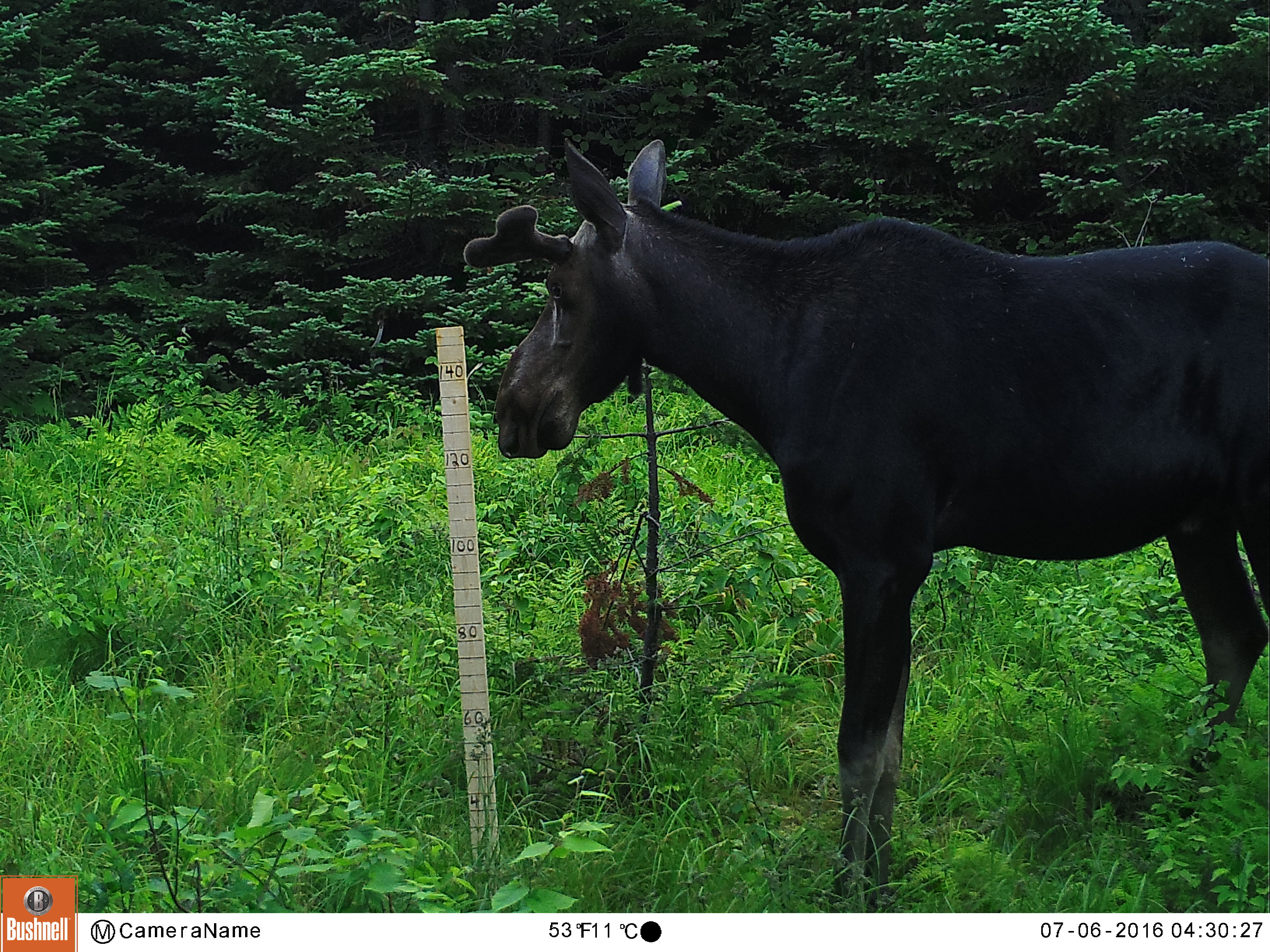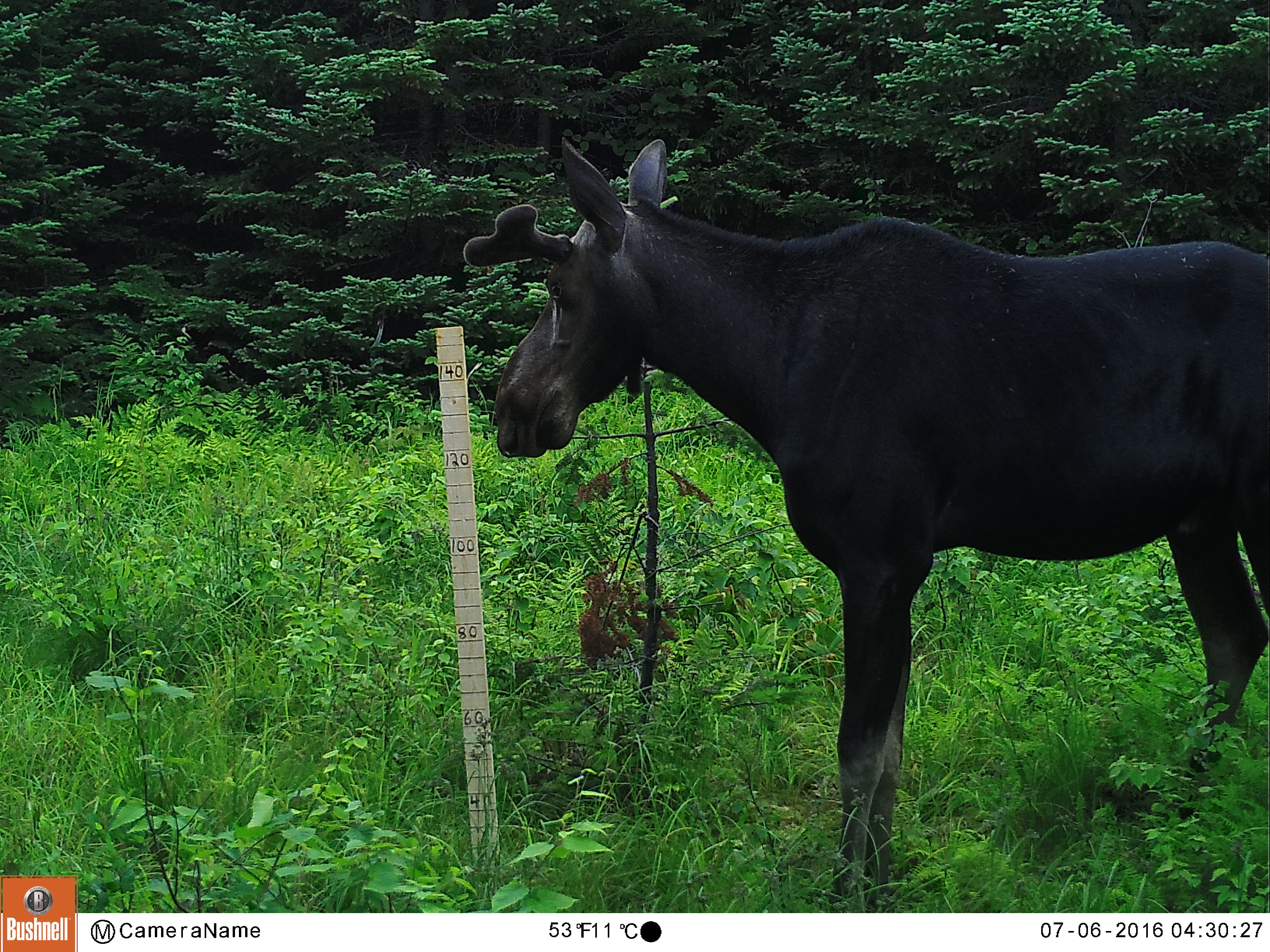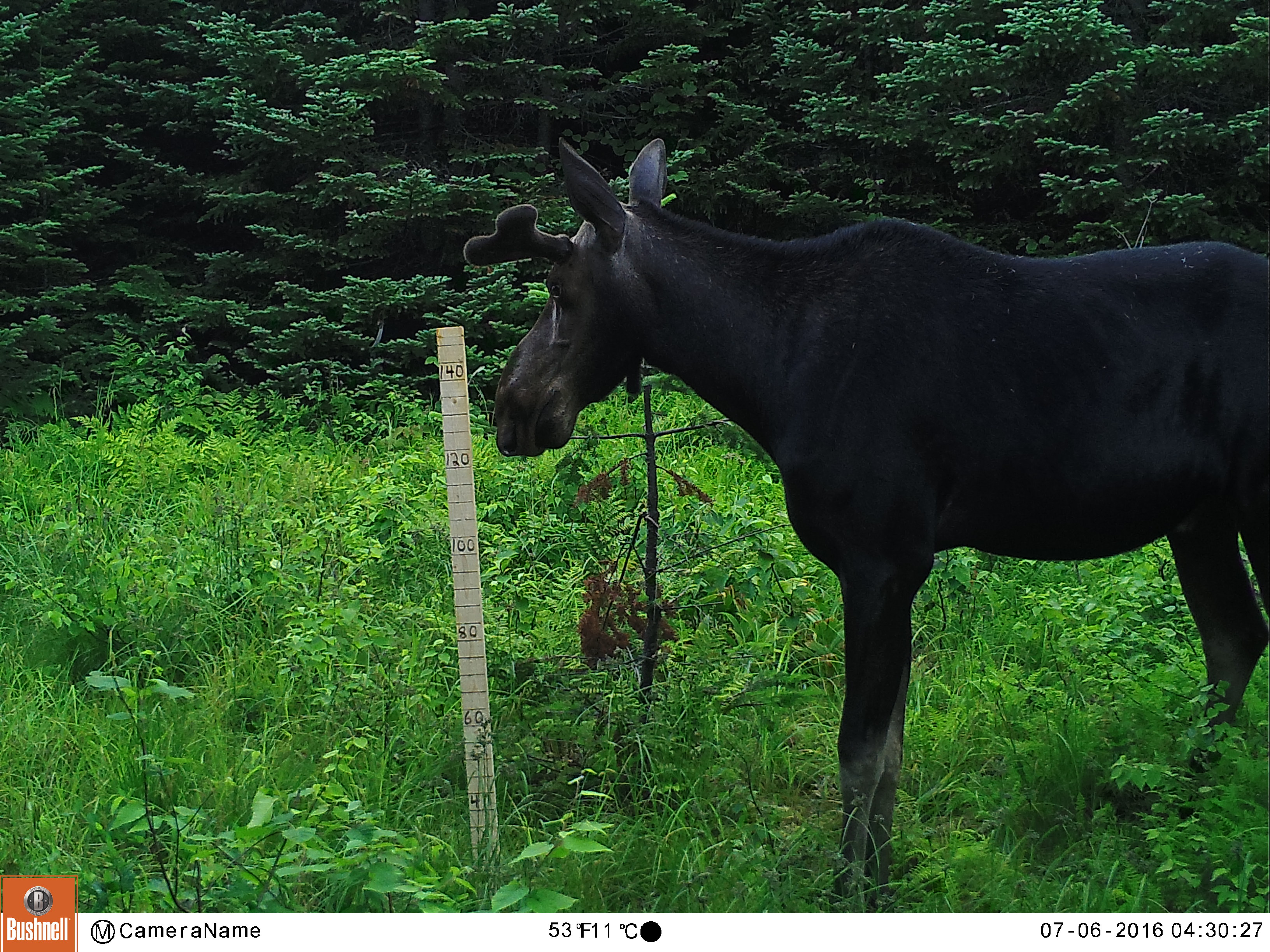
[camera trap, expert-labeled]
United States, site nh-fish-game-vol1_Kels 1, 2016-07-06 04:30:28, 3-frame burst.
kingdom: Animalia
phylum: Chordata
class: Mammalia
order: Artiodactyla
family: Cervidae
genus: Alces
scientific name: Alces alces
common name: moose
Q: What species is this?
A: Moose (Alces alces).